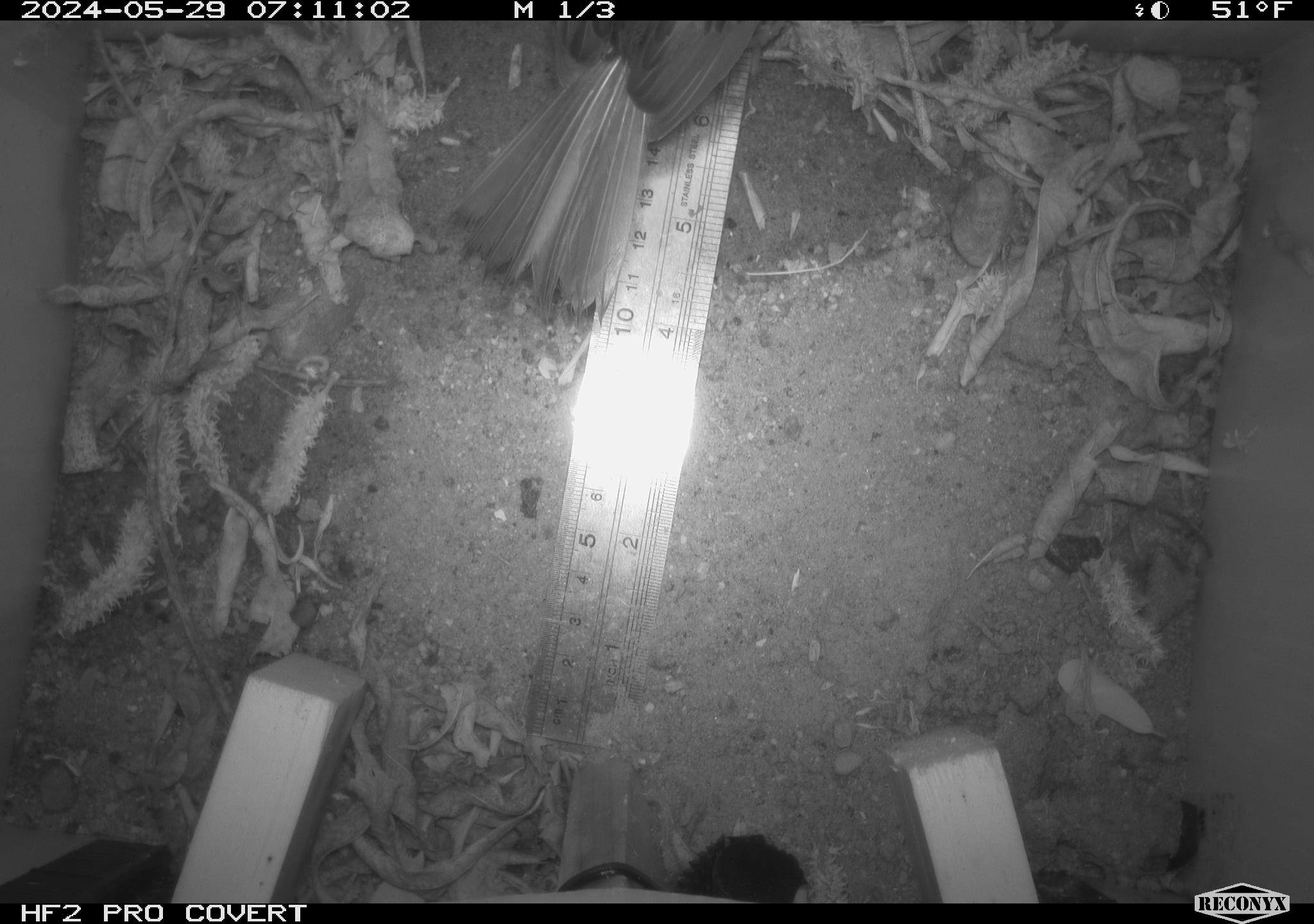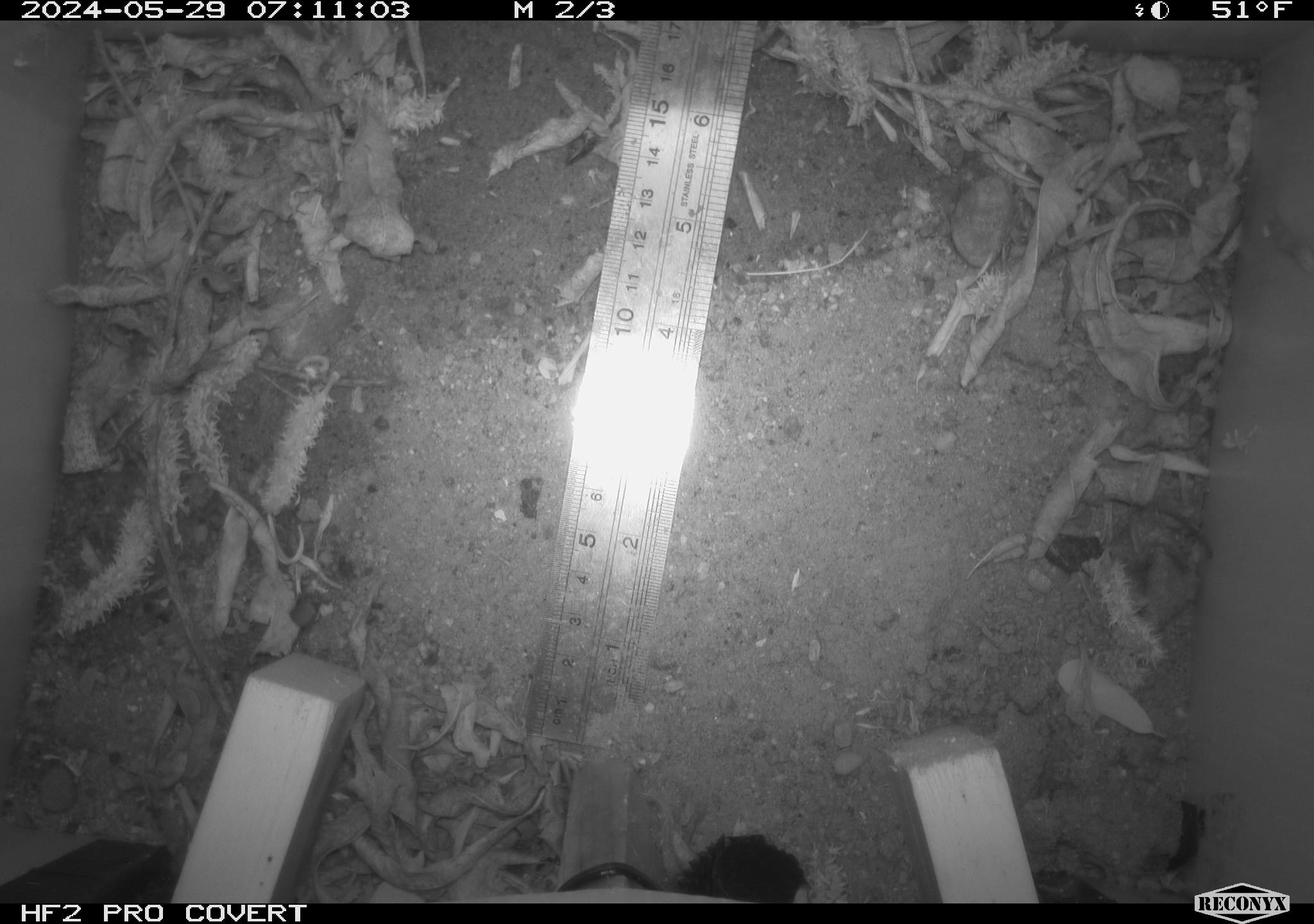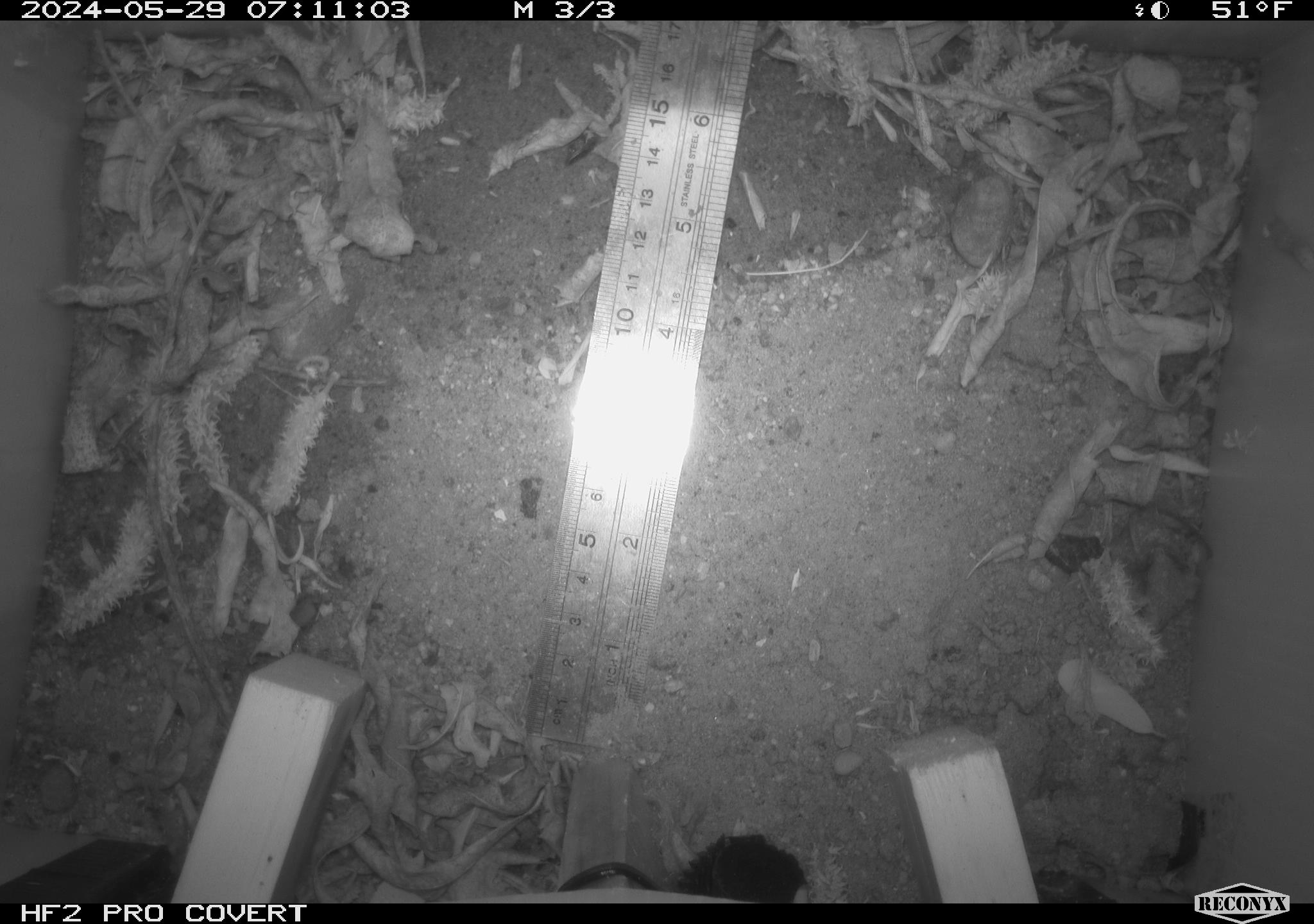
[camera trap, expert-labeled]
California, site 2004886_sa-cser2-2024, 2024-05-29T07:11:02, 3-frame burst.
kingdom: Animalia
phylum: Chordata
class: Aves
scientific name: Aves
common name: bird